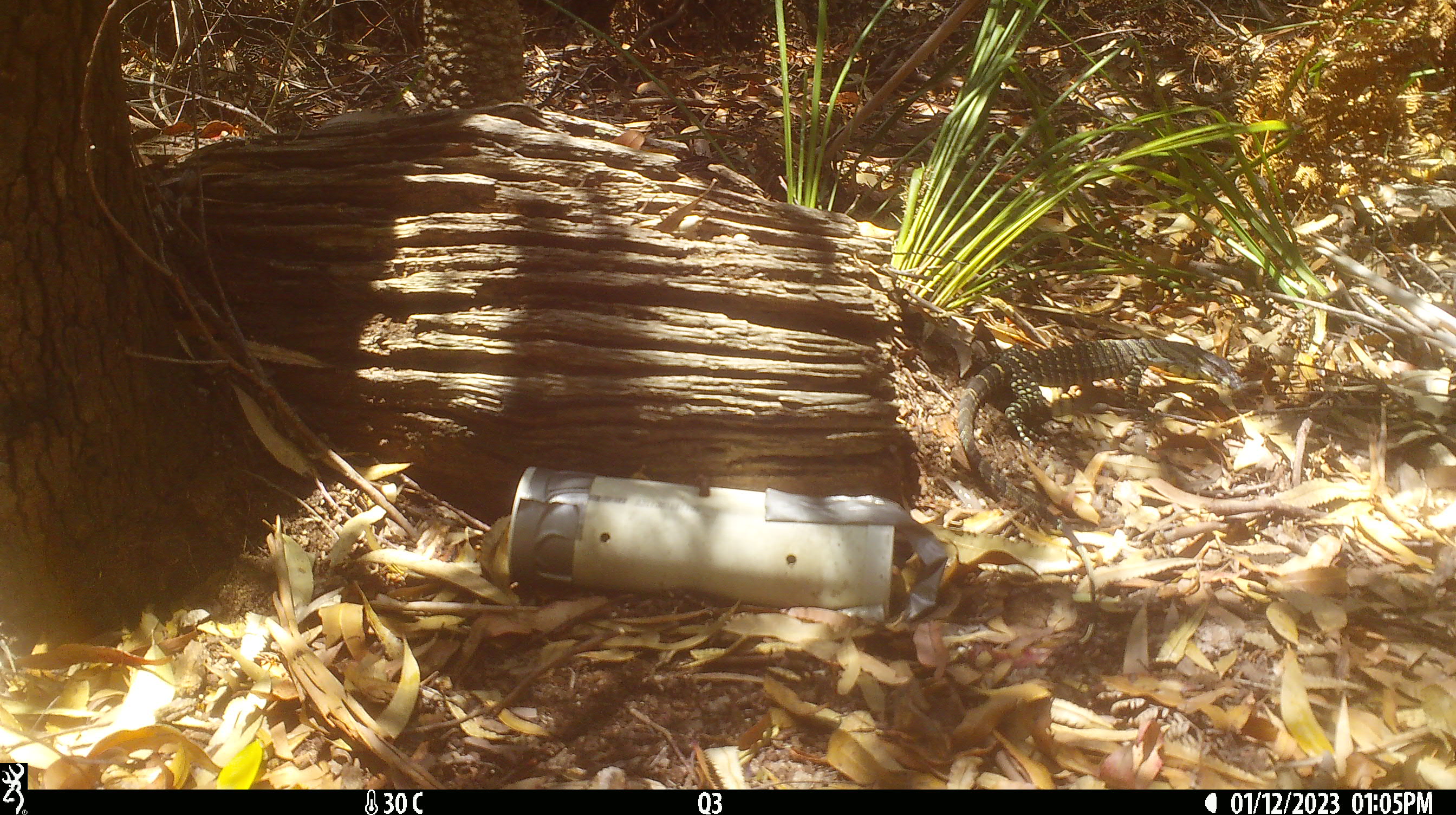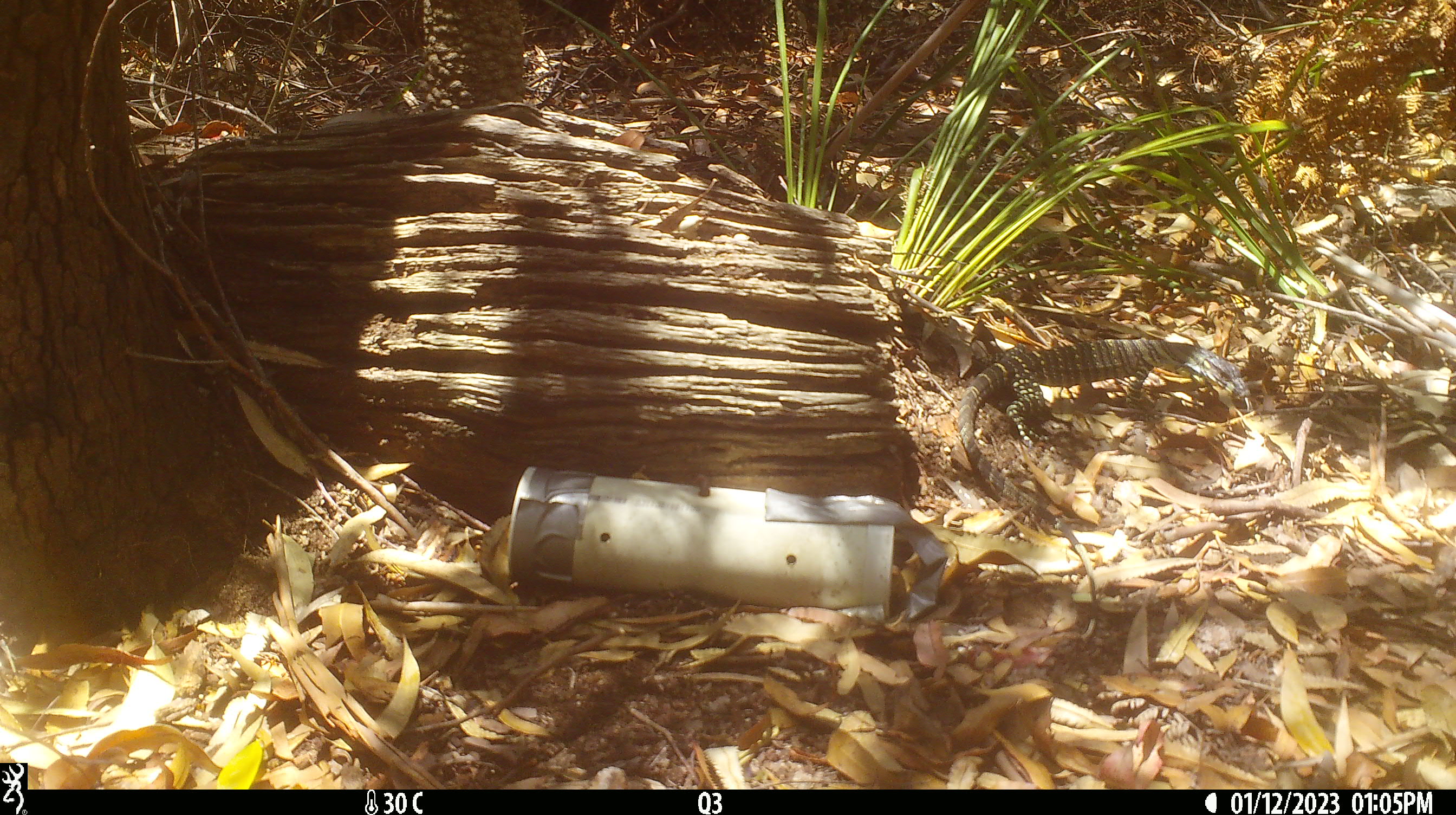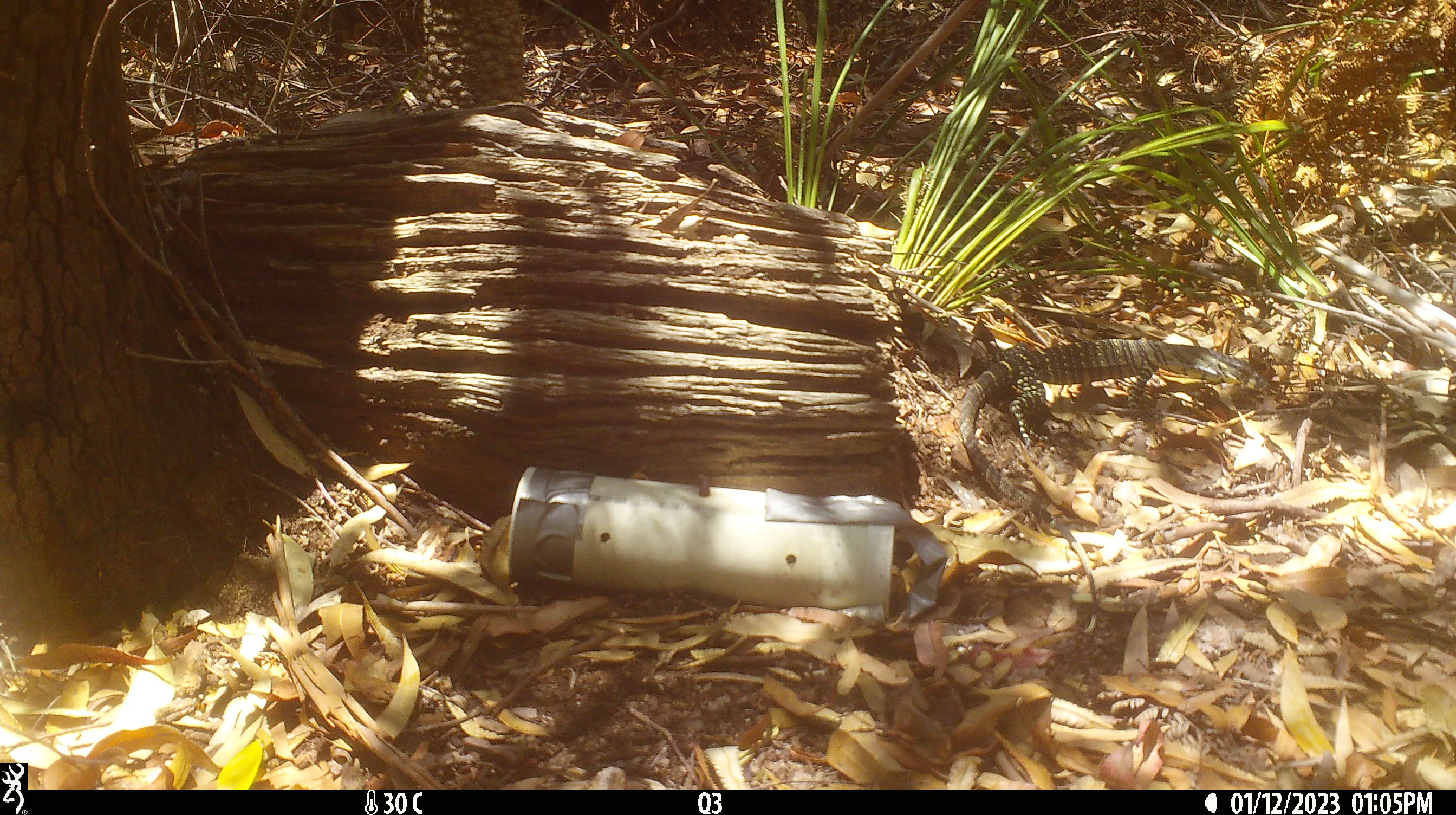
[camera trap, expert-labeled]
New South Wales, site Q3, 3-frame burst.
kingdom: Animalia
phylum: Chordata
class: Reptilia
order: Squamata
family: Varanidae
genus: Varanus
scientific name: Varanus varius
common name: lace monitor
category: goanna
Goanna (lace monitor) (Varanus varius).